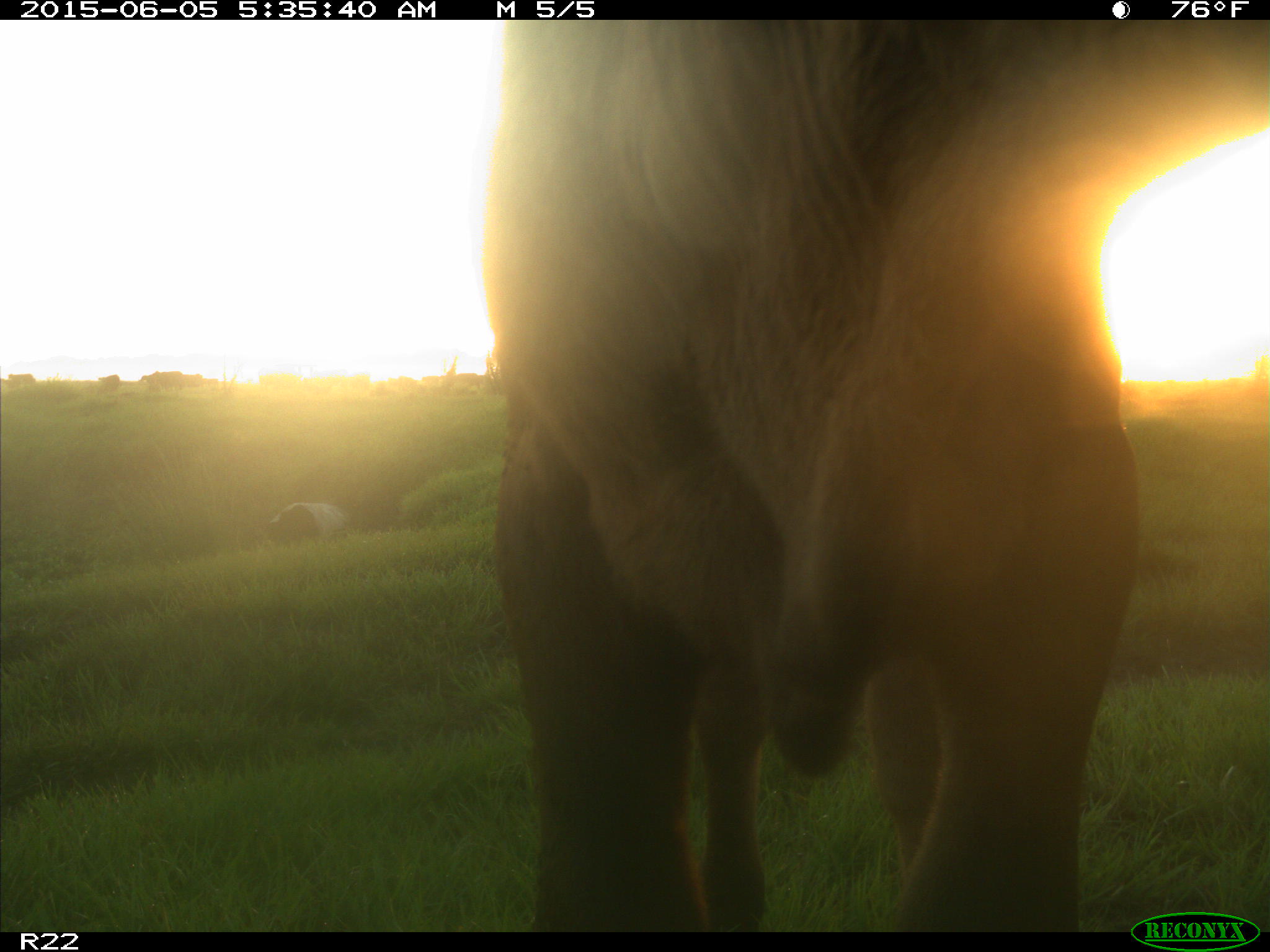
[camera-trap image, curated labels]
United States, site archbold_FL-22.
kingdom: Animalia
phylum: Chordata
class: Mammalia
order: Artiodactyla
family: Bovidae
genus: Bos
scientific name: Bos taurus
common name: domestic cow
Bos taurus (domestic cow).